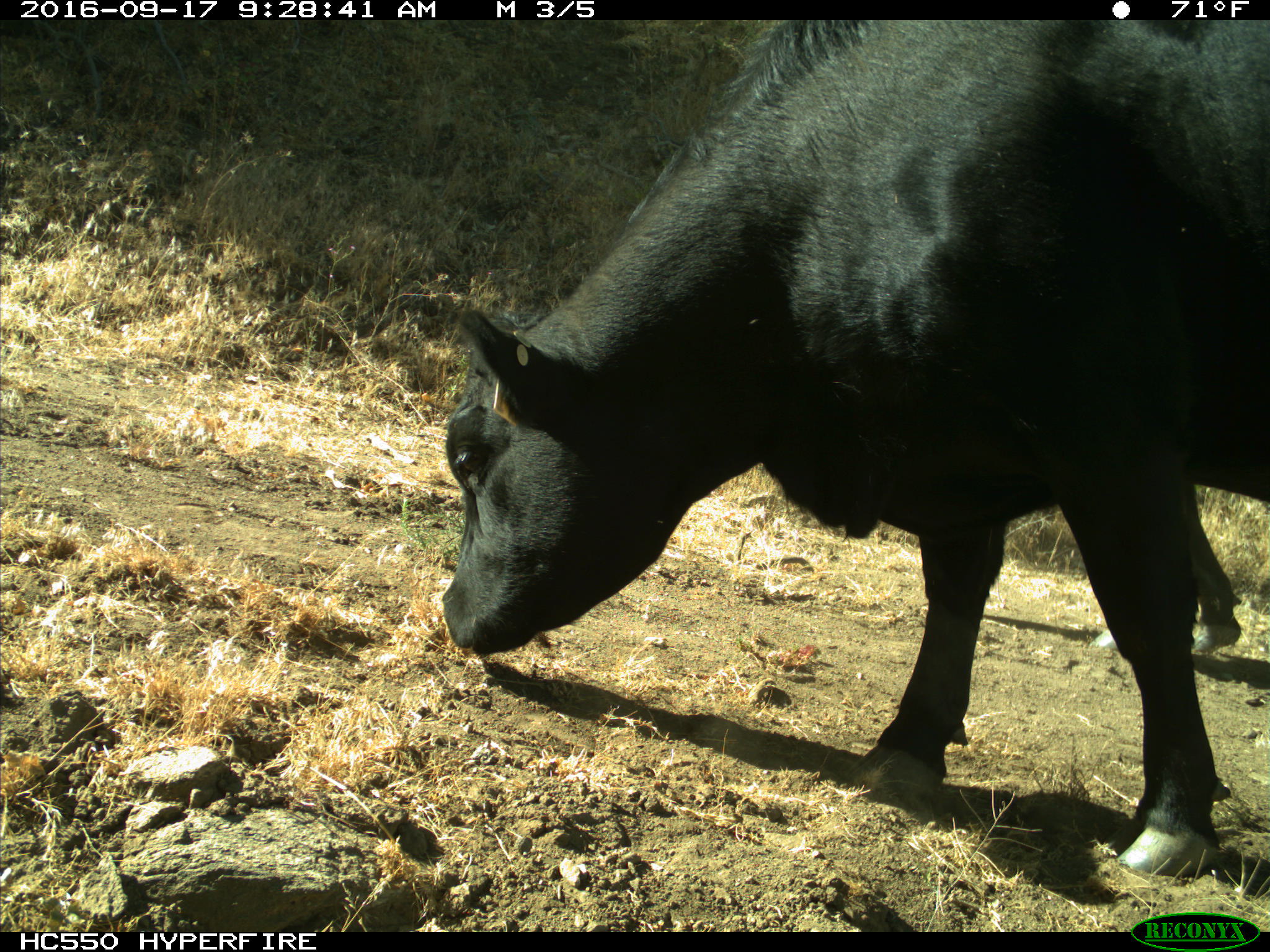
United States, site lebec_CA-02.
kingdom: Animalia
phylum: Chordata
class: Mammalia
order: Artiodactyla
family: Bovidae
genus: Bos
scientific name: Bos taurus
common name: domestic cow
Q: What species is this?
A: Bos taurus (domestic cow).